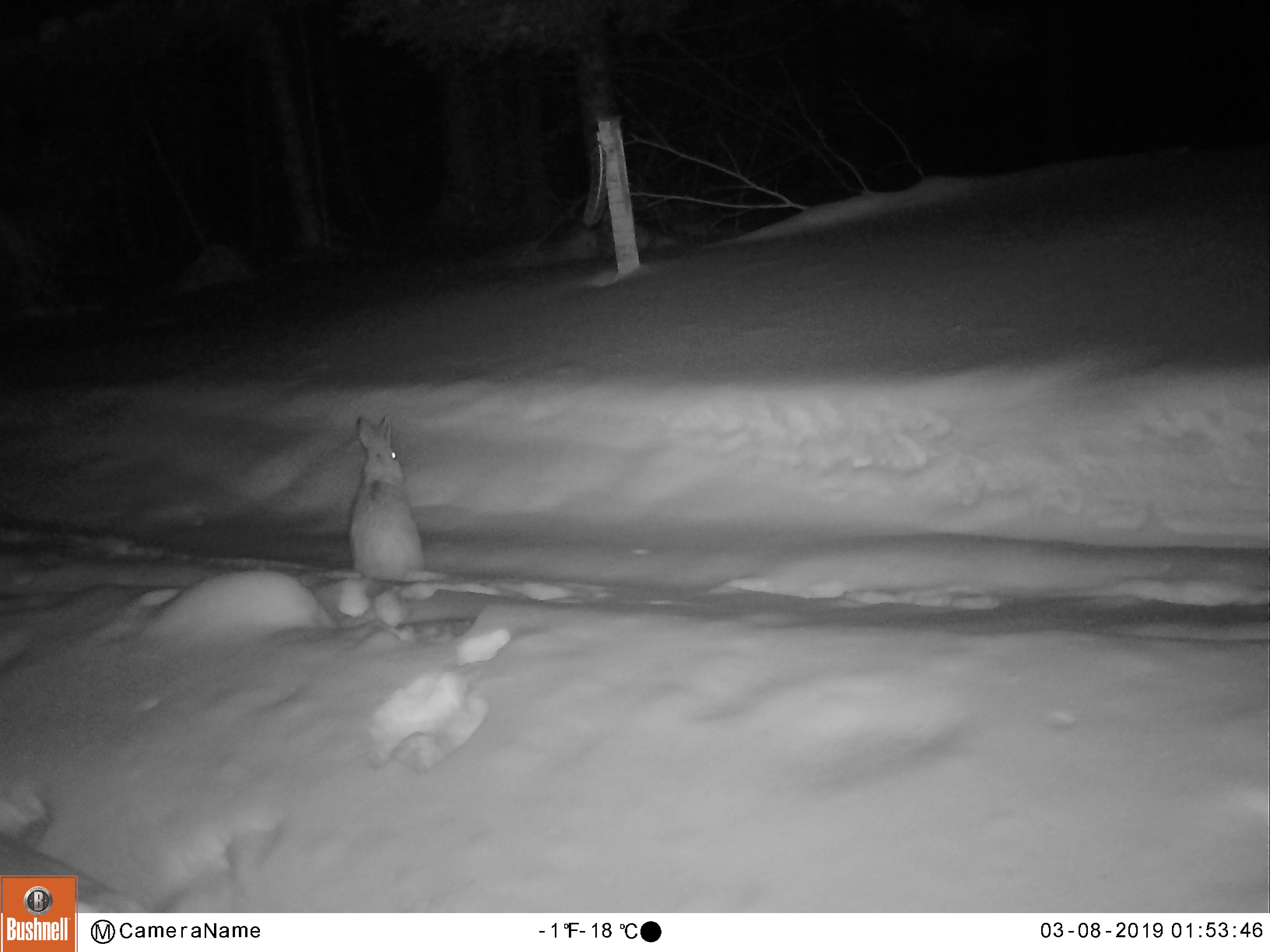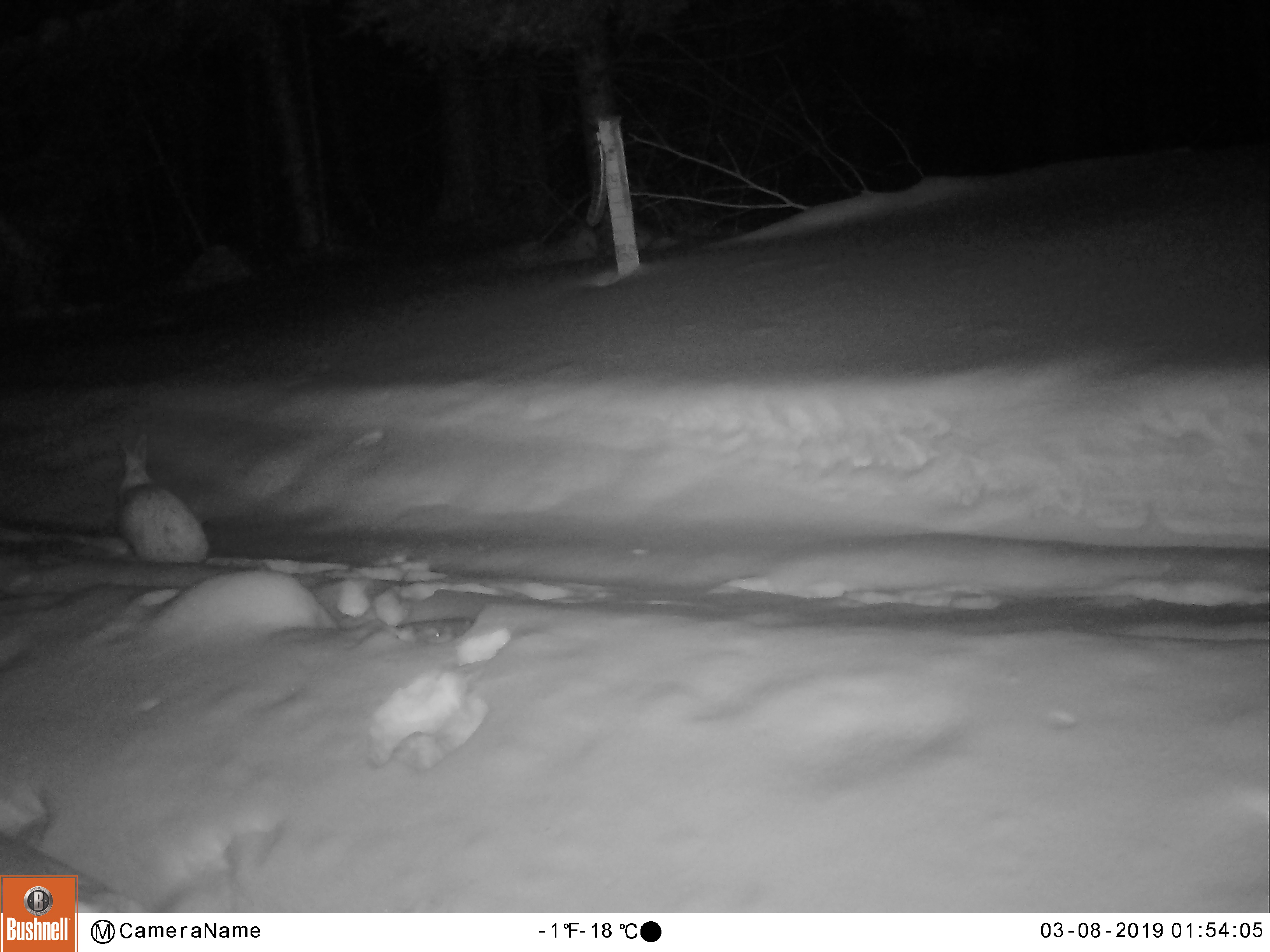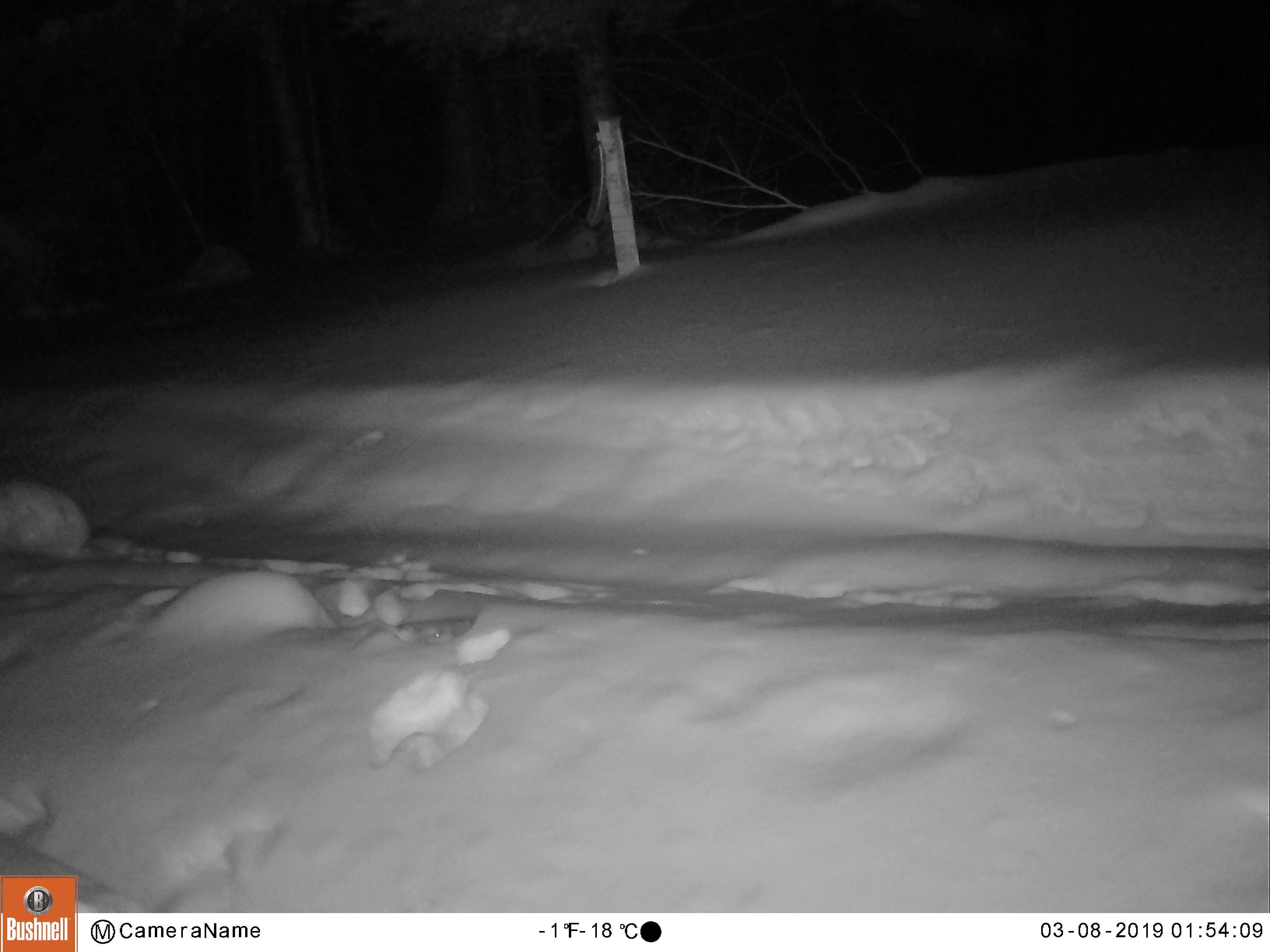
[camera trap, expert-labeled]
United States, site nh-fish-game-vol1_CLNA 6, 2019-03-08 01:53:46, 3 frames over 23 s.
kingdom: Animalia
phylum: Chordata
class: Mammalia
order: Lagomorpha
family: Leporidae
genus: Lepus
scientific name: Lepus americanus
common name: snowshoe hare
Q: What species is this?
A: Snowshoe hare (Lepus americanus).